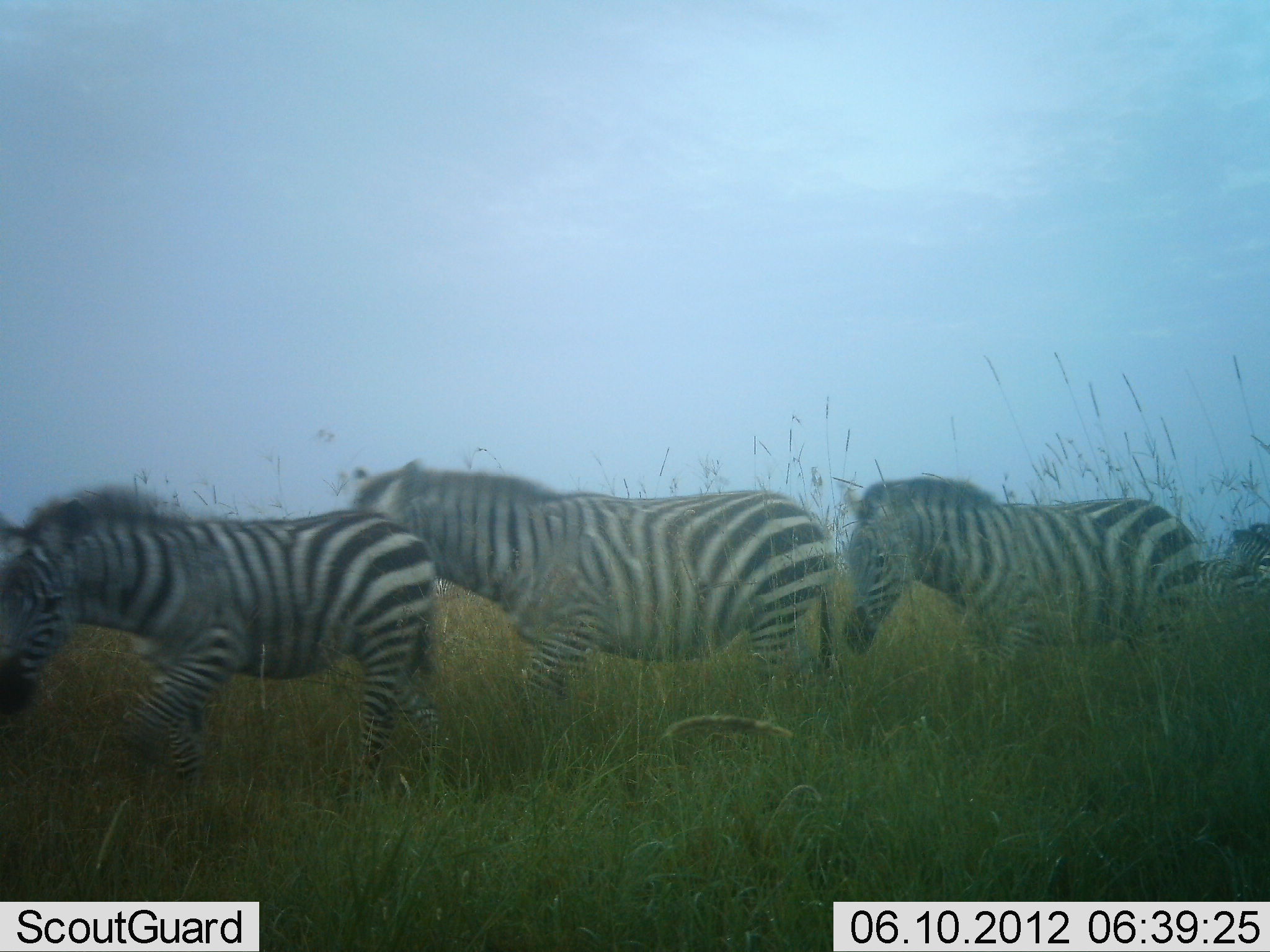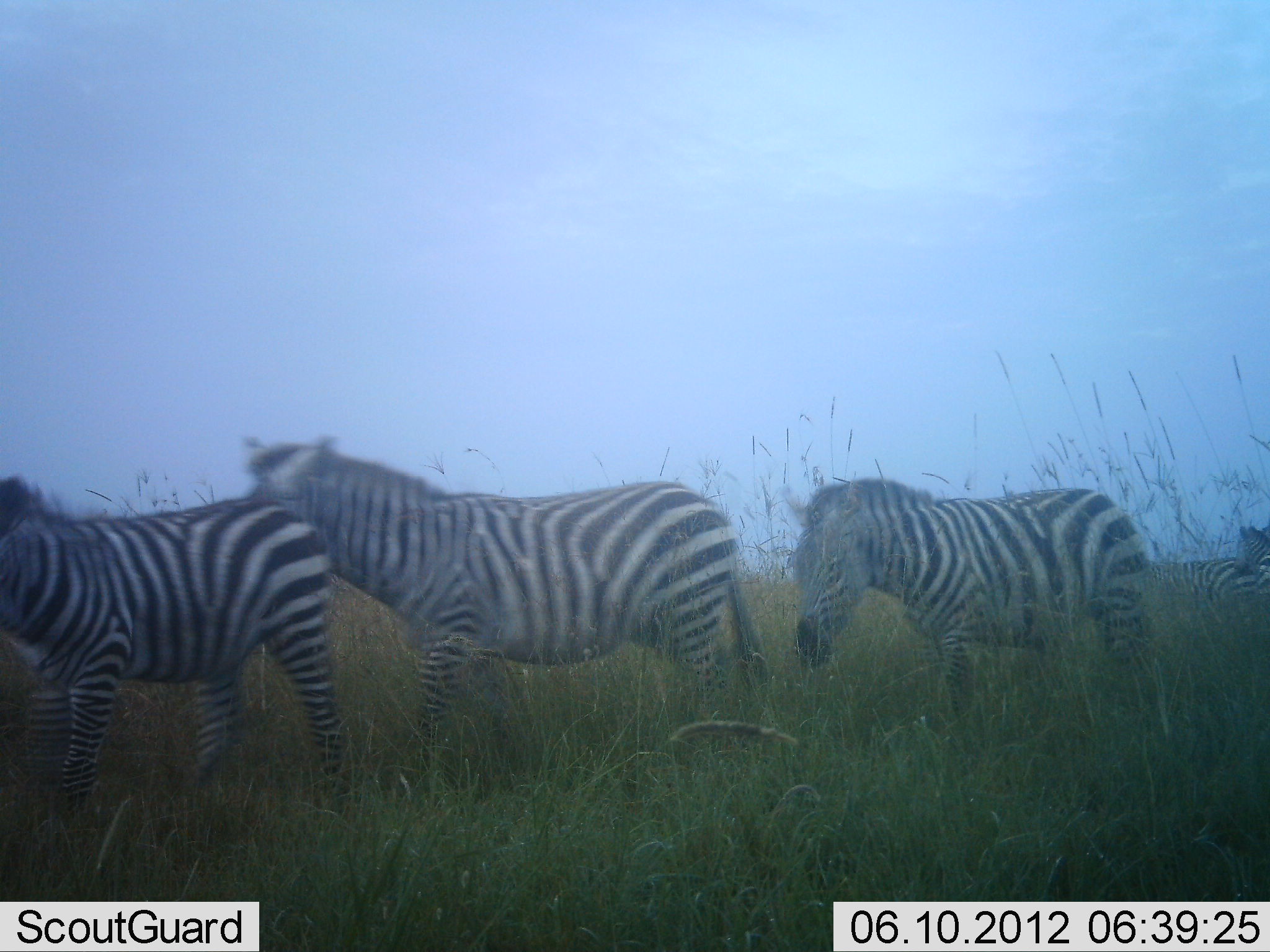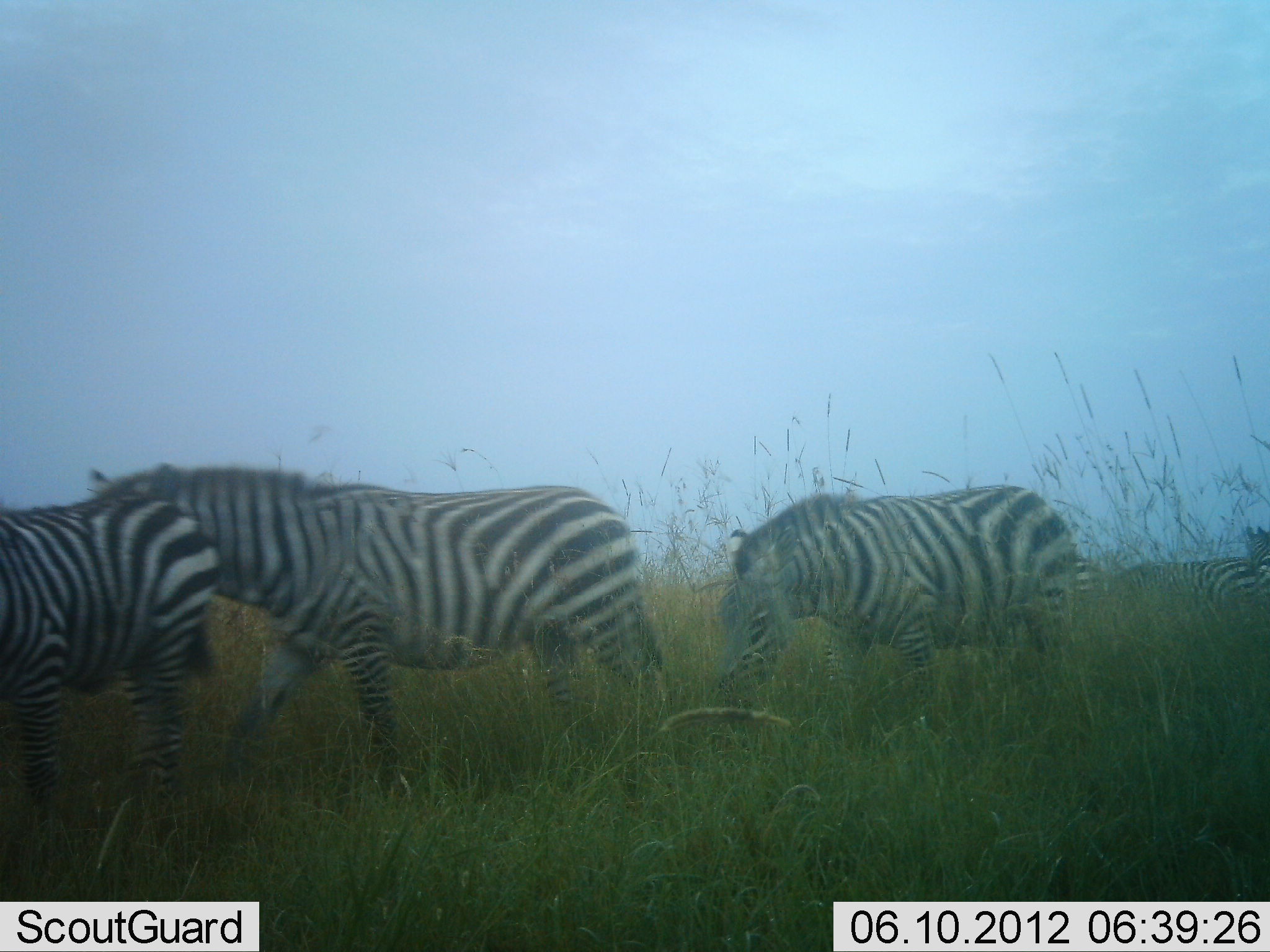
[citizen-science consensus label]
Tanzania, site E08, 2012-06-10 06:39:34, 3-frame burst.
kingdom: Animalia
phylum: Chordata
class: Mammalia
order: Perissodactyla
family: Equidae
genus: Equus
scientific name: Equus quagga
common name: plains zebra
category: zebra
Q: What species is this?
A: Zebra (plains zebra) (Equus quagga).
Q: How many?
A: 5.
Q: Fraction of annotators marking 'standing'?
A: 20%.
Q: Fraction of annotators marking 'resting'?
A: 10%.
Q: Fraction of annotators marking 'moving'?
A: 90%.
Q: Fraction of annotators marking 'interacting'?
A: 0%.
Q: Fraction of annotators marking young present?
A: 0%.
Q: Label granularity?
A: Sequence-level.